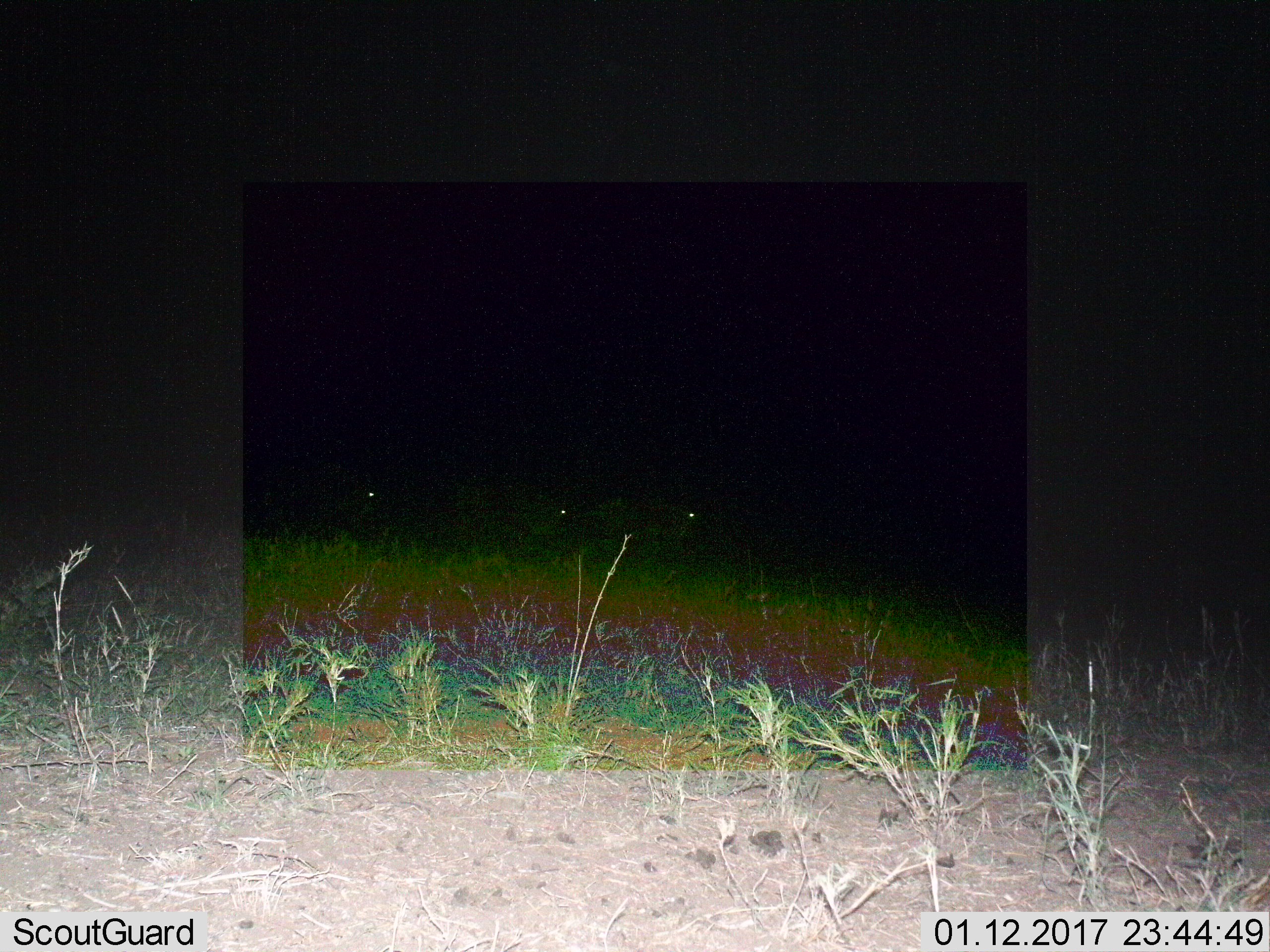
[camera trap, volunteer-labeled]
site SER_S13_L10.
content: unidentified animal